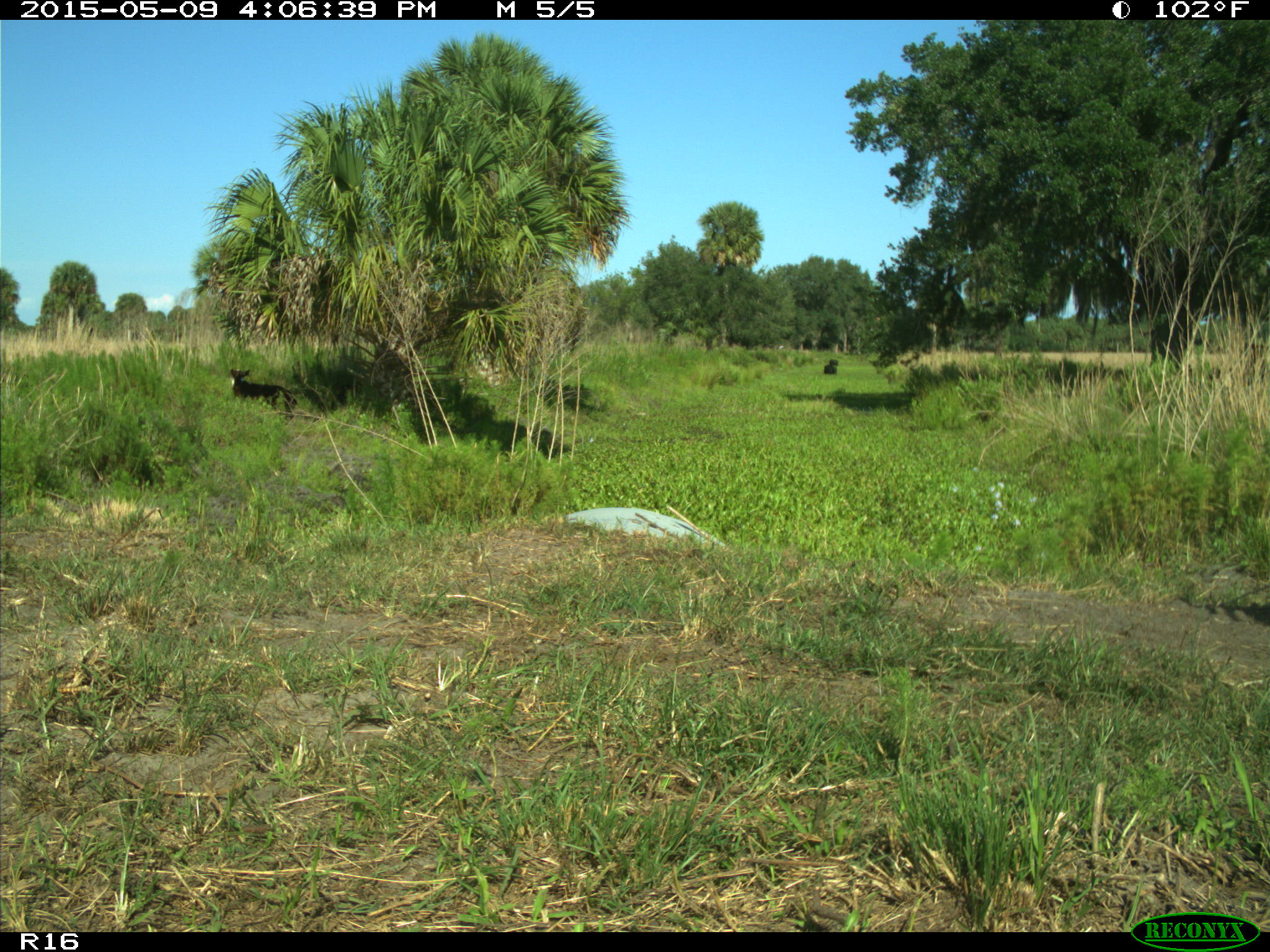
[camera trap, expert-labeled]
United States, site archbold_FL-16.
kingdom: Animalia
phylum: Chordata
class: Mammalia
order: Artiodactyla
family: Suidae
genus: Sus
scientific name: Sus scrofa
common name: wild boar